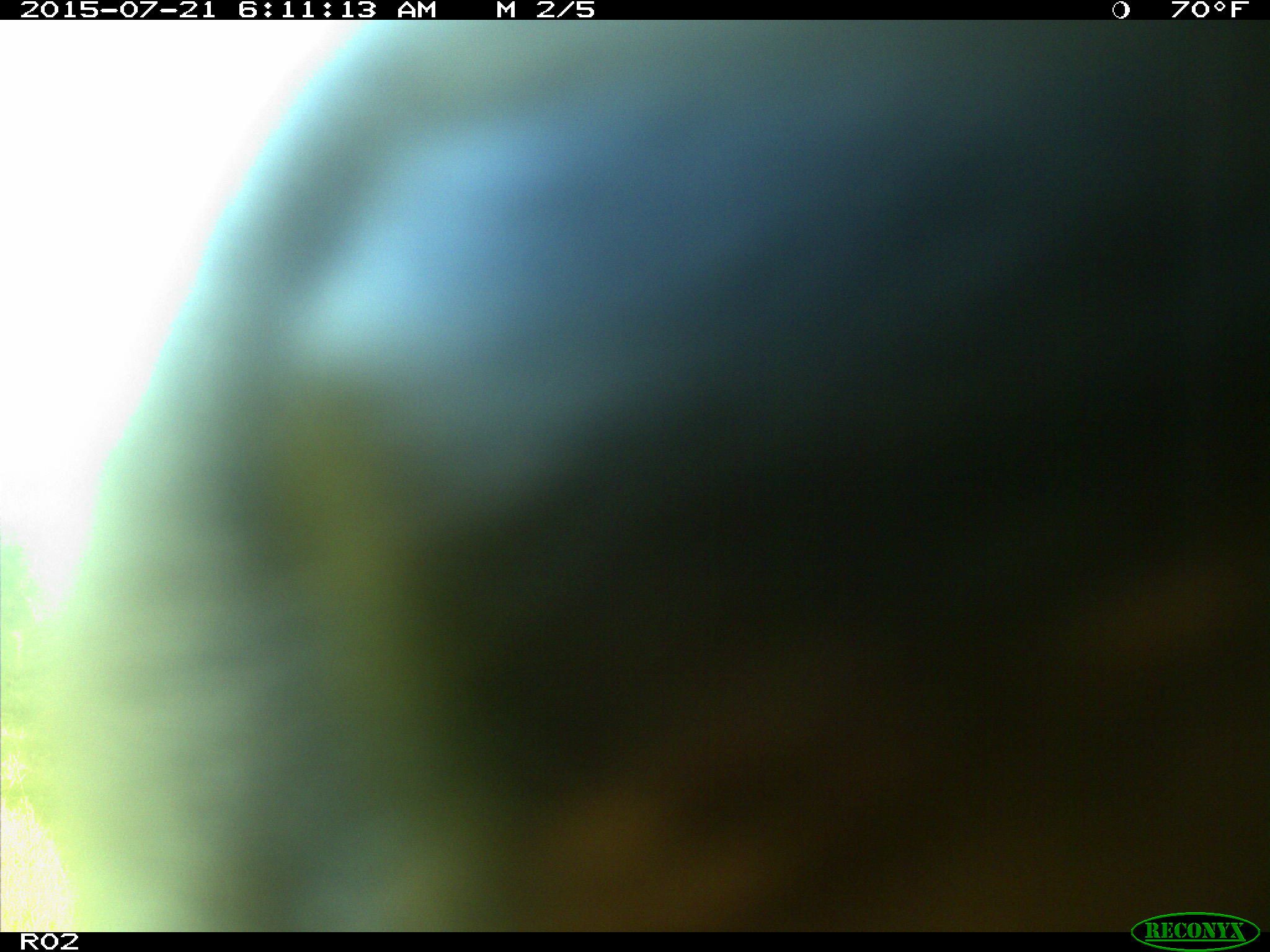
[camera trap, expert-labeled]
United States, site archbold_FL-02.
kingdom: Animalia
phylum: Chordata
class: Mammalia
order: Artiodactyla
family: Bovidae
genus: Bos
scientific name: Bos taurus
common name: domestic cow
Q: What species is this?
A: Bos taurus (domestic cow).